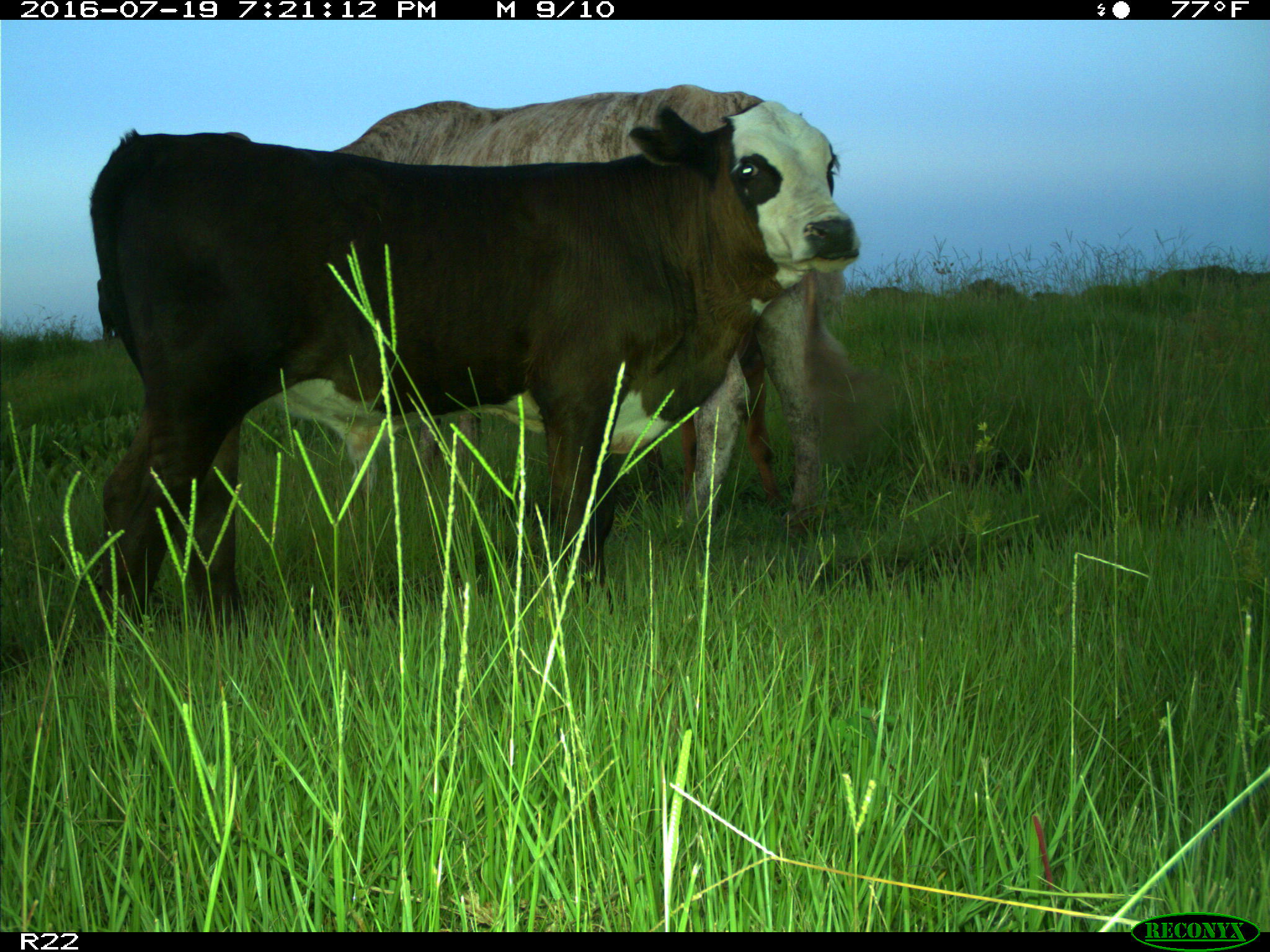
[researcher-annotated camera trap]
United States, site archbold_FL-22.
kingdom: Animalia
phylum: Chordata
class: Mammalia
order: Artiodactyla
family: Bovidae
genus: Bos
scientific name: Bos taurus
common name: domestic cow